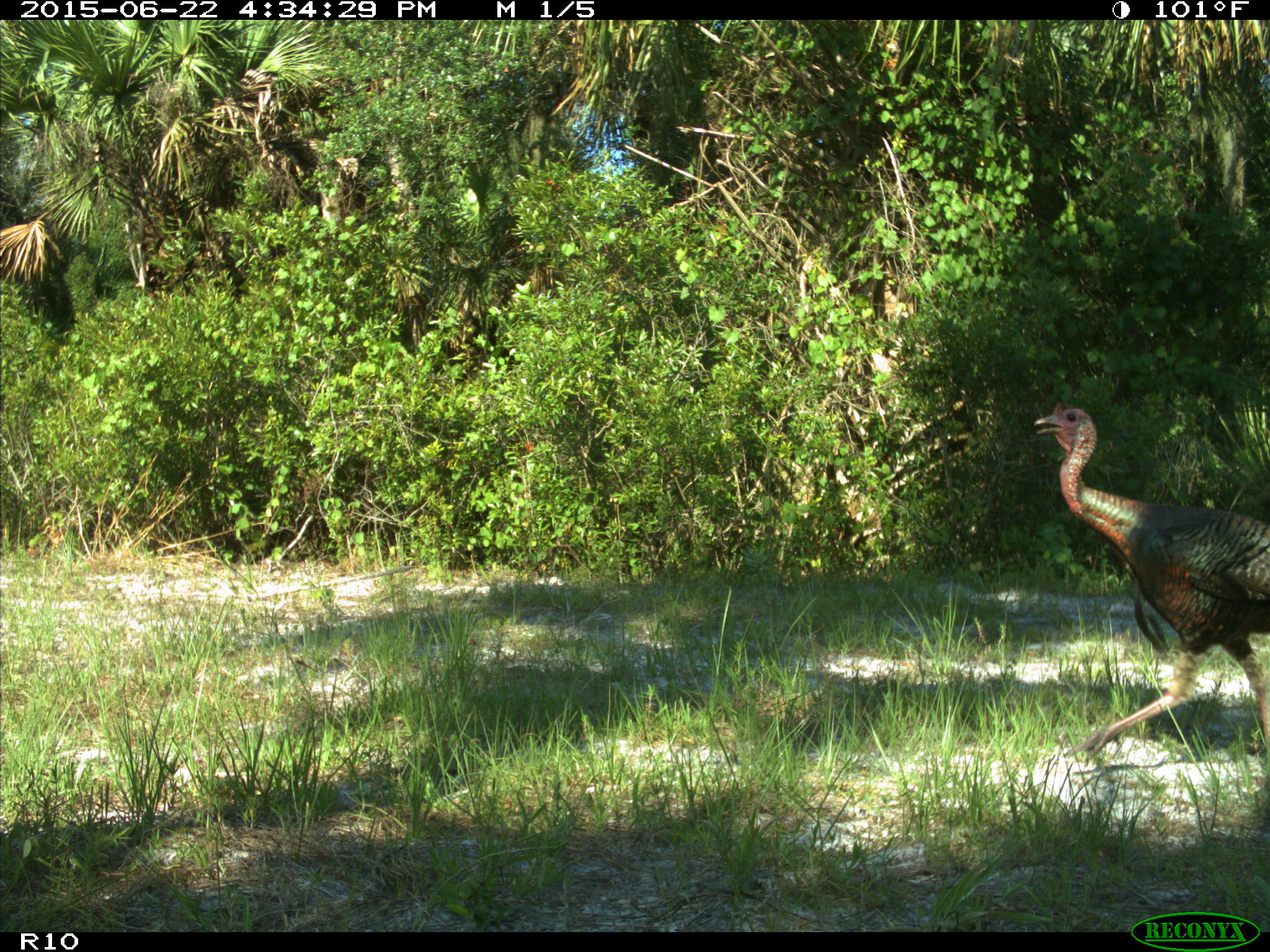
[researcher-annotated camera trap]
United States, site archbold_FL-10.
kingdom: Animalia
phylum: Chordata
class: Aves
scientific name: Aves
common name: birds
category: unidentified bird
Unidentified bird (birds) (Aves).